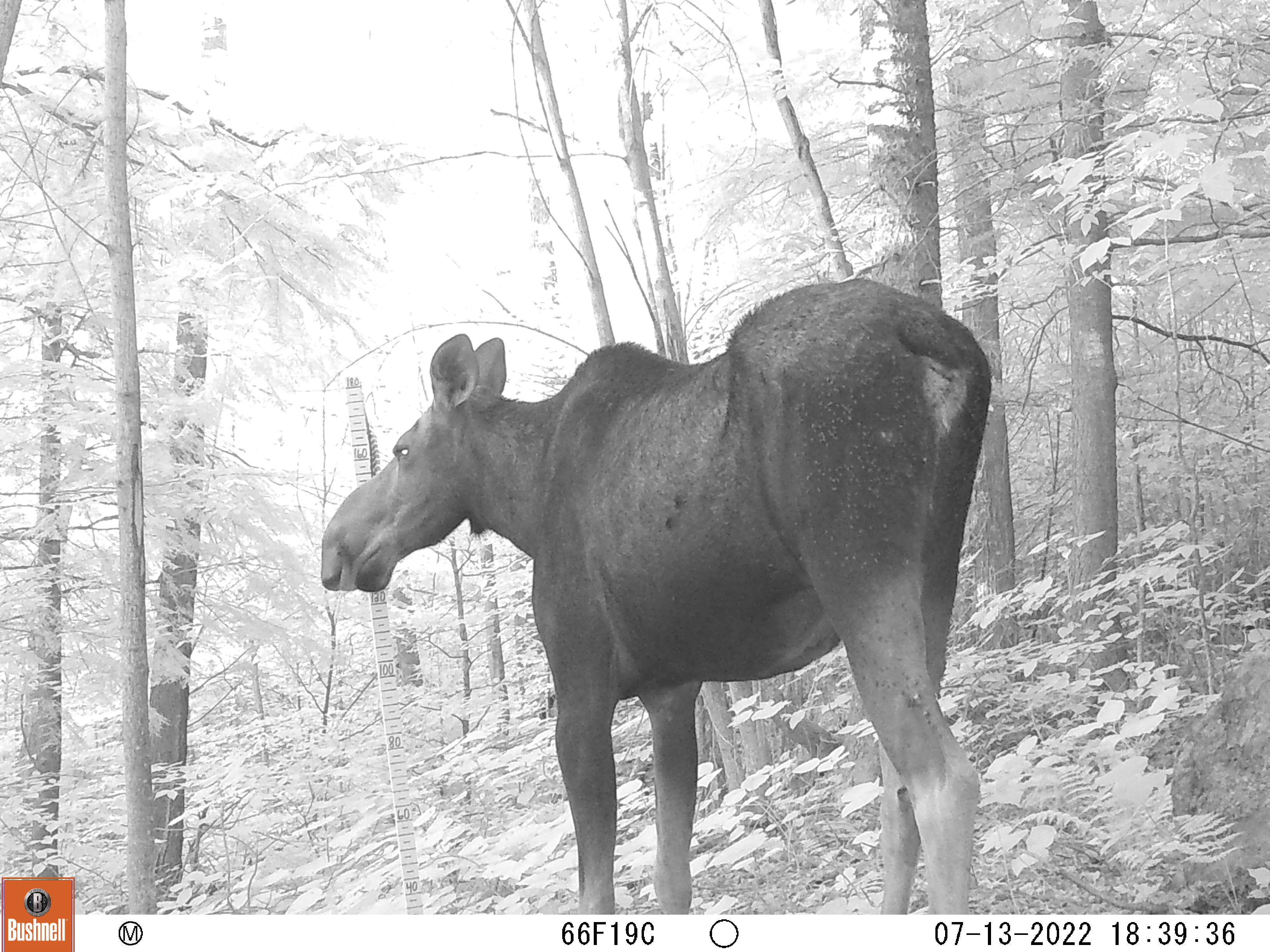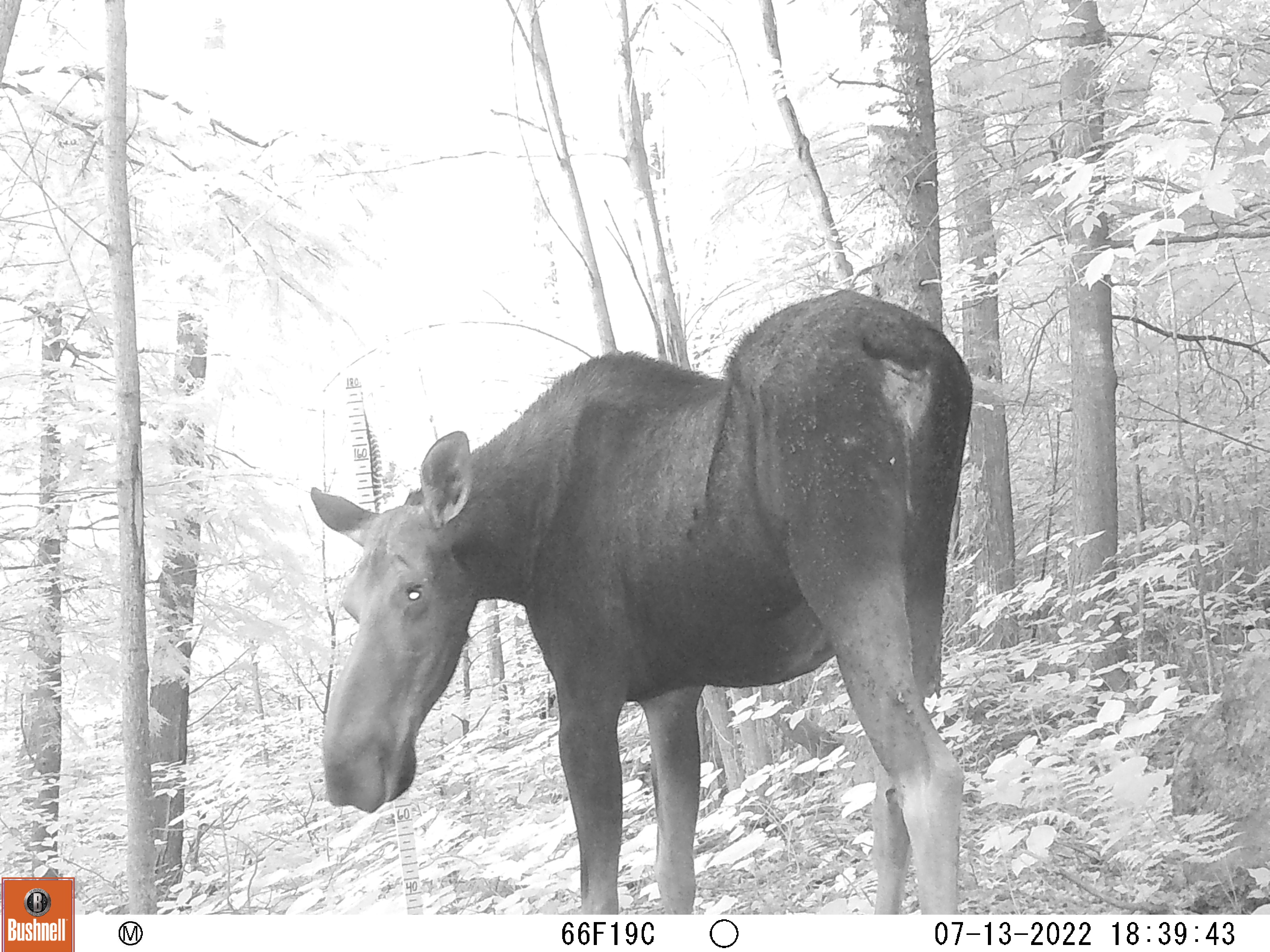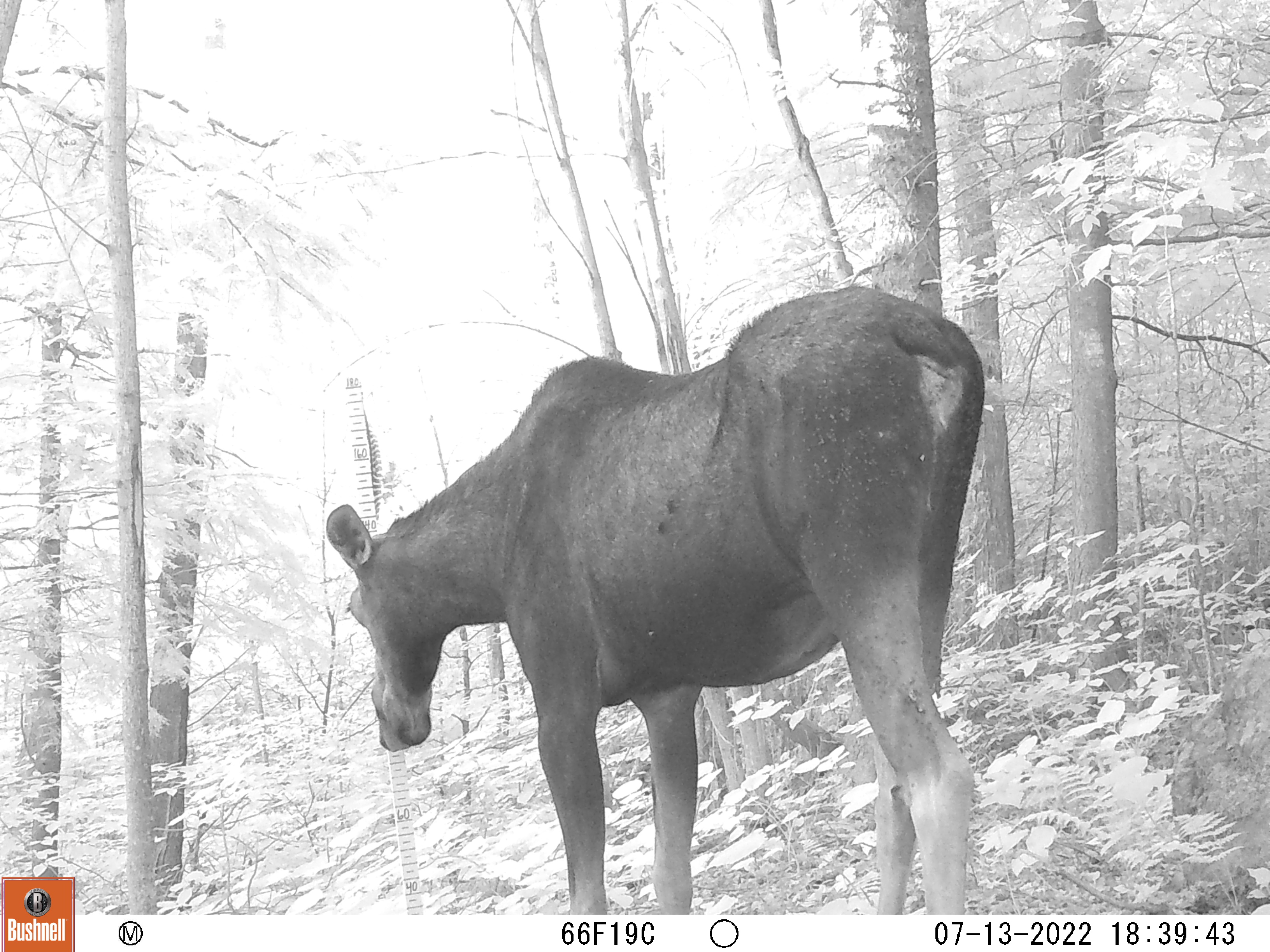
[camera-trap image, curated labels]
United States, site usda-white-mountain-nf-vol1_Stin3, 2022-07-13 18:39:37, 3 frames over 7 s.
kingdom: Animalia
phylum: Chordata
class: Mammalia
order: Artiodactyla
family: Cervidae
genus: Alces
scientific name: Alces alces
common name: moose